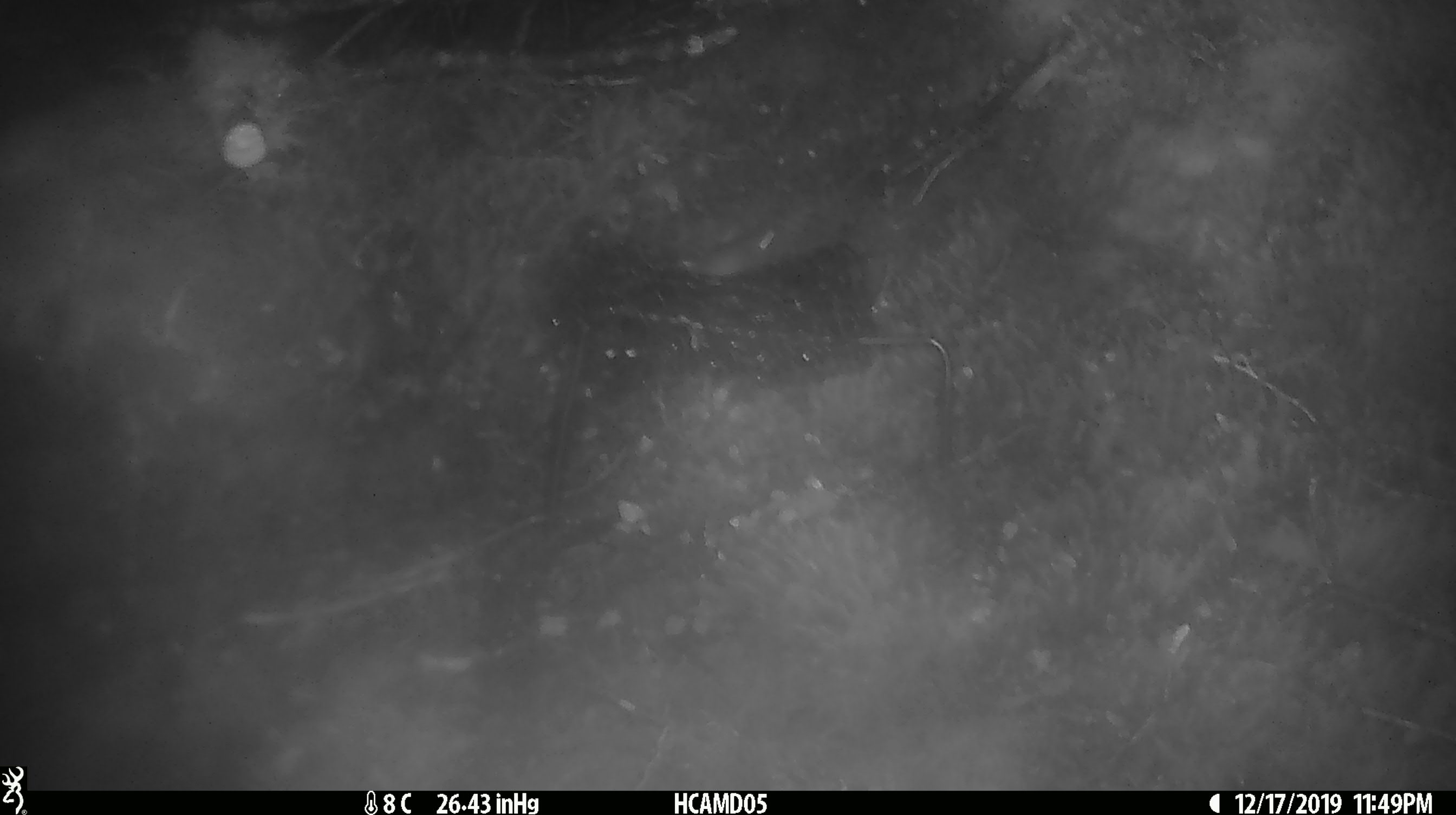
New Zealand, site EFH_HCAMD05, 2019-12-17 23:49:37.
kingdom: Animalia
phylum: Chordata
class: Mammalia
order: Rodentia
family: Muridae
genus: Mus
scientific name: Mus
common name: mouse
Mouse (Mus).